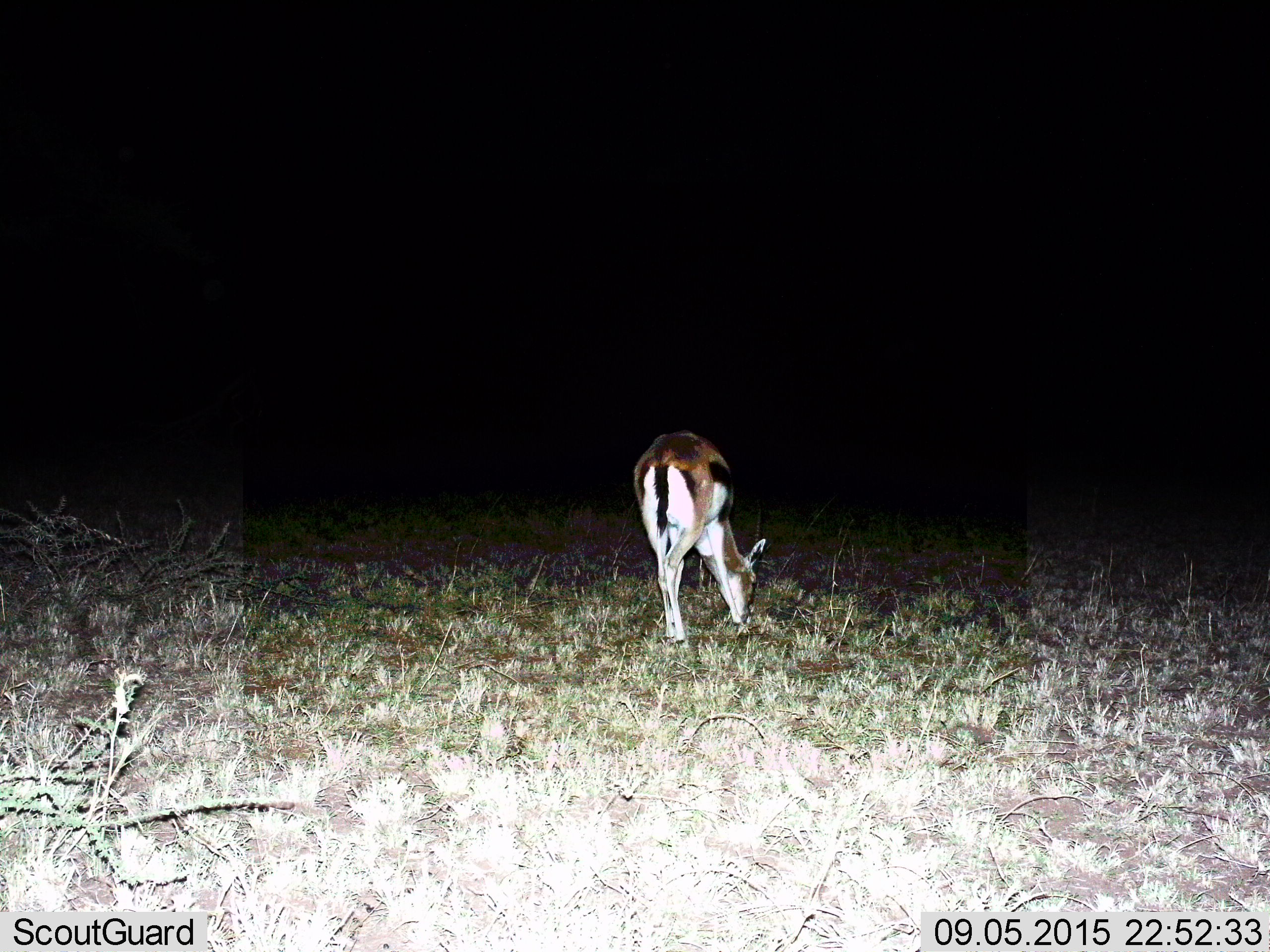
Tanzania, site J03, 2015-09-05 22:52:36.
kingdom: Animalia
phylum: Chordata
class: Mammalia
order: Artiodactyla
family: Bovidae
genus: Eudorcas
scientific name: Eudorcas thomsonii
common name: thomson's gazelle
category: gazellethomsons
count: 1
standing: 11%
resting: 0%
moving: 0%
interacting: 0%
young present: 0%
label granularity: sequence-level